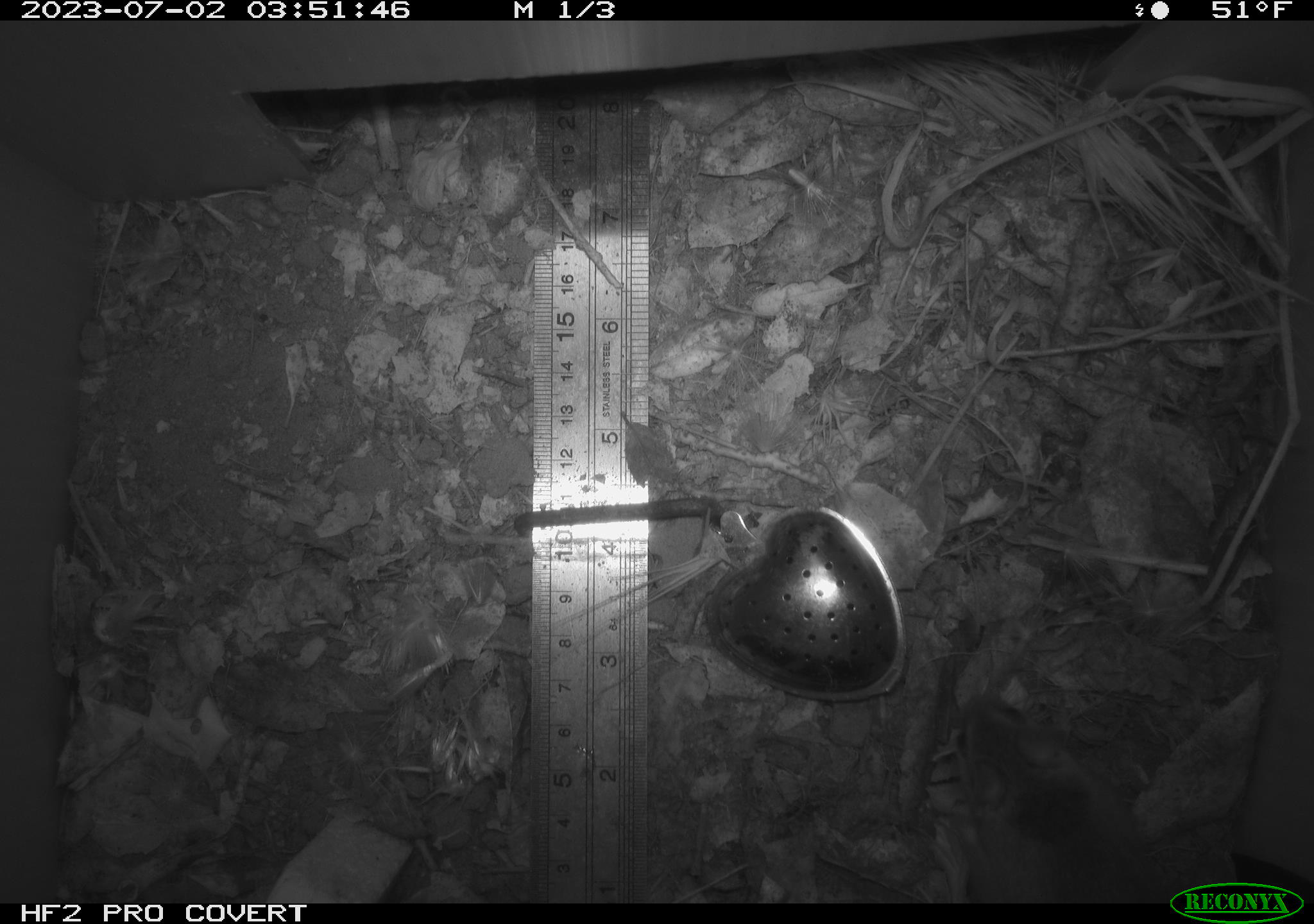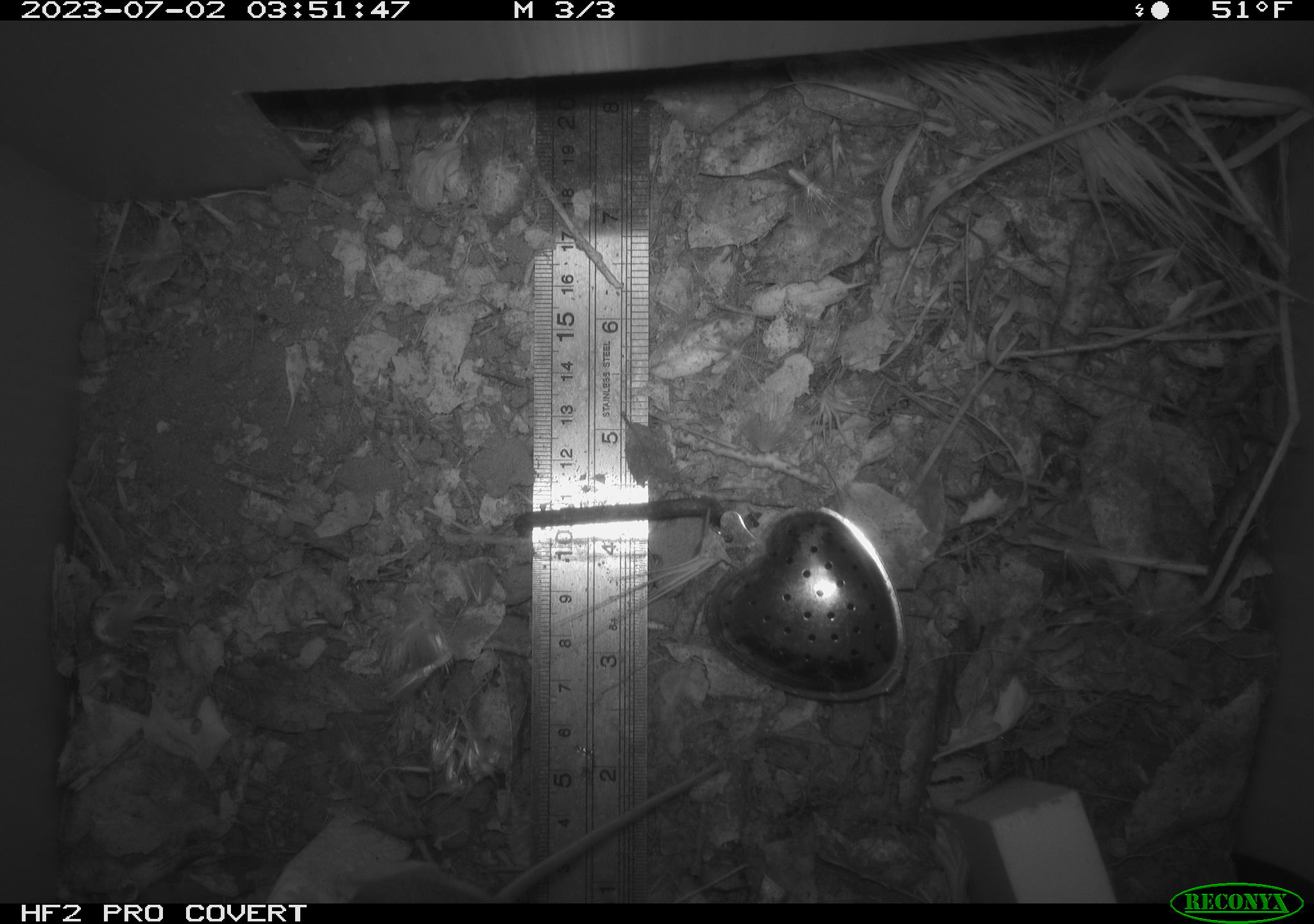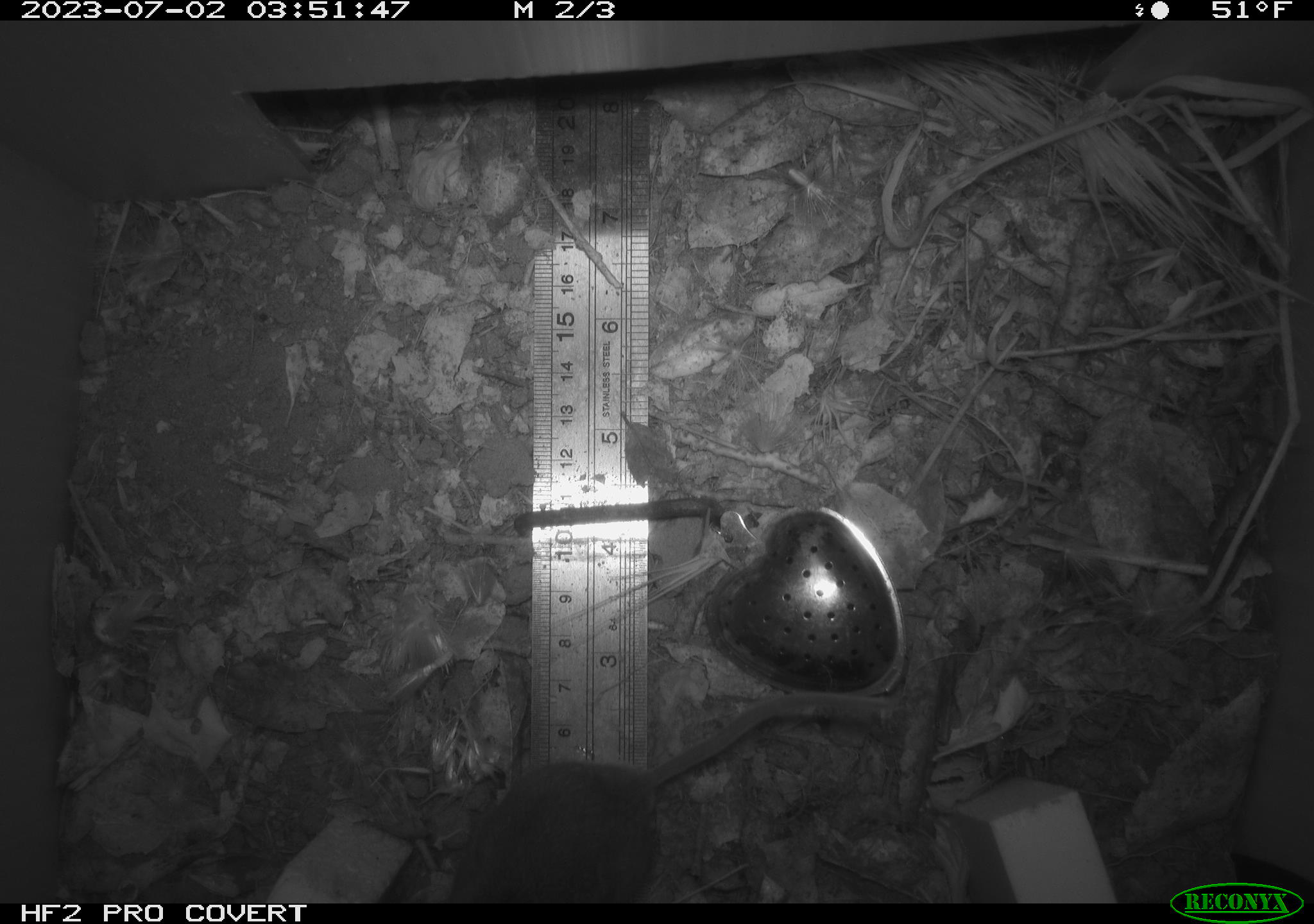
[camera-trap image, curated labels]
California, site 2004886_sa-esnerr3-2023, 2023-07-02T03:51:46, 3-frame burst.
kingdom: Animalia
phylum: Chordata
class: Mammalia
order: Rodentia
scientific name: Rodentia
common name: mouse species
Mouse species (Rodentia).